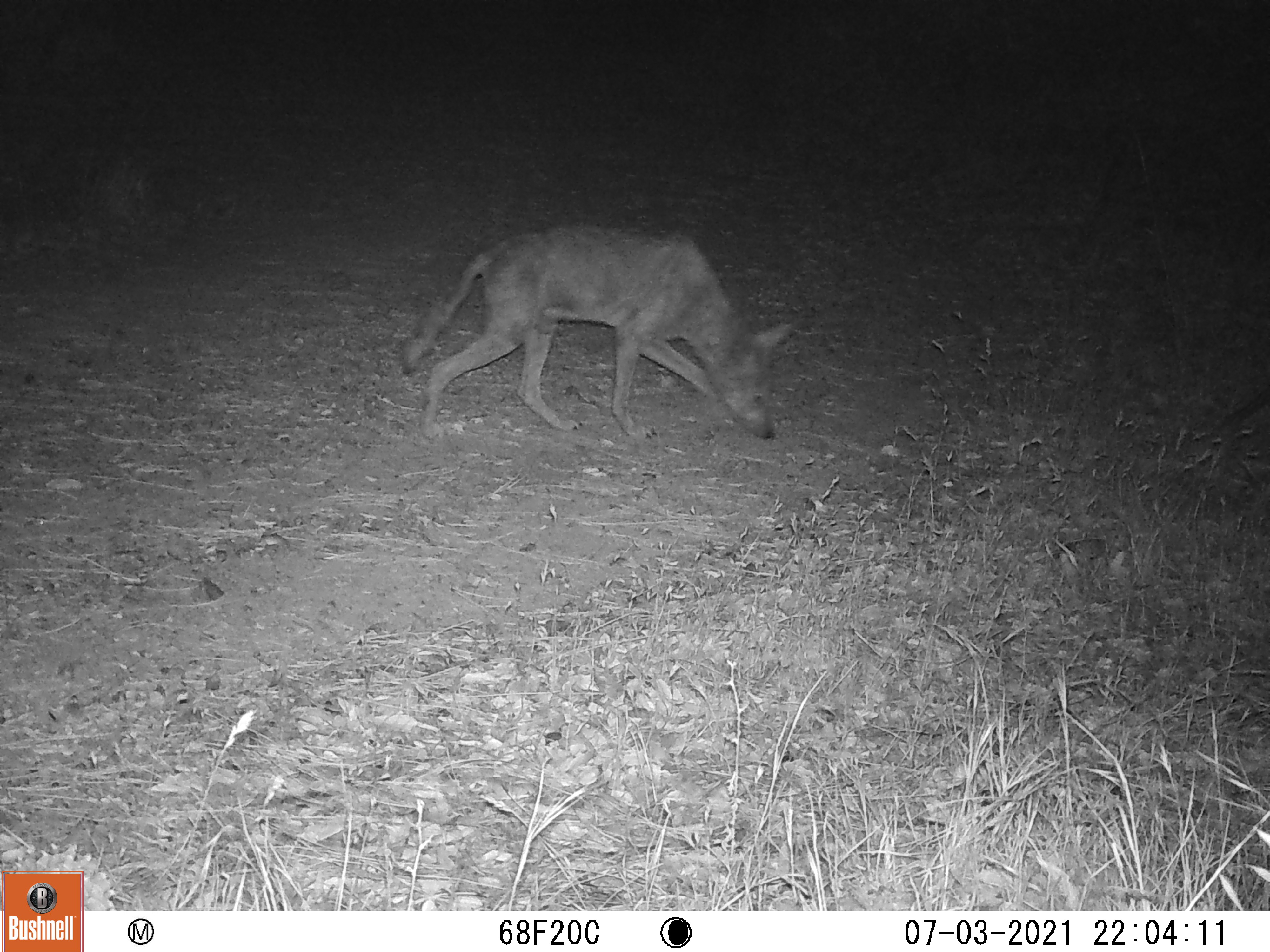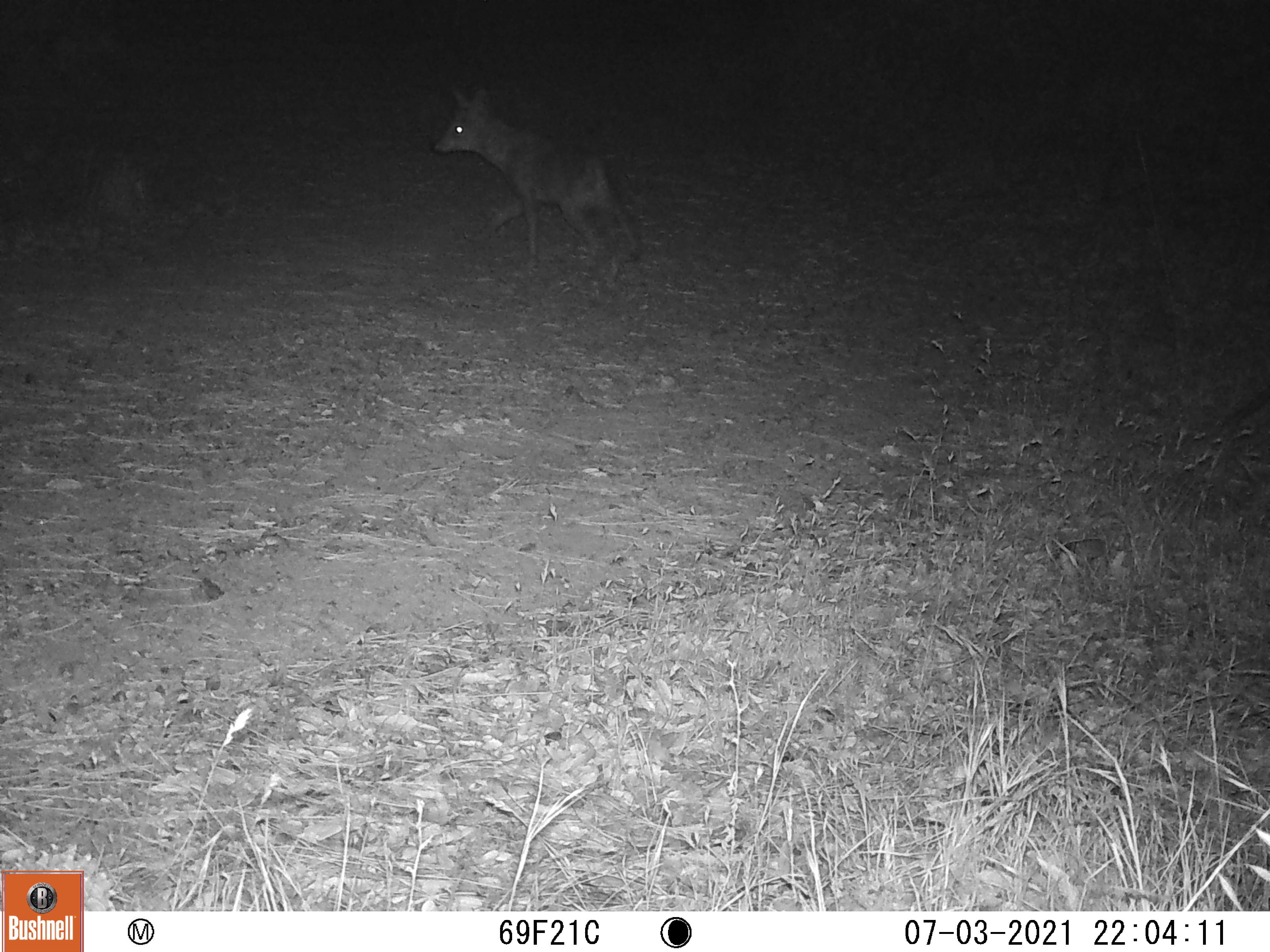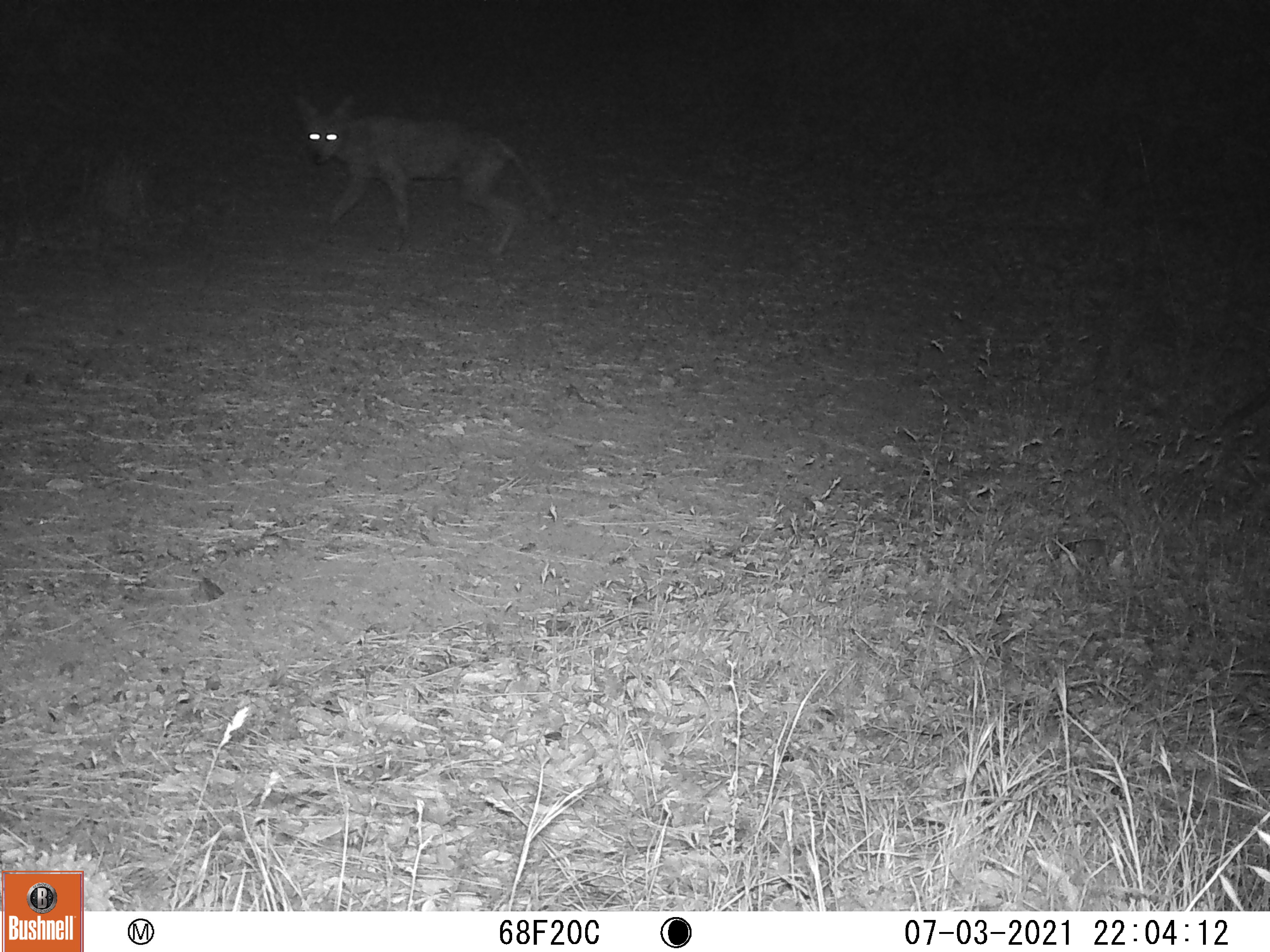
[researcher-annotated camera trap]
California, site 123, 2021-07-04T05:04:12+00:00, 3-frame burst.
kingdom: Animalia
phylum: Chordata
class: Mammalia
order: Carnivora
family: Canidae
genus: Canis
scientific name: Canis latrans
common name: coyote